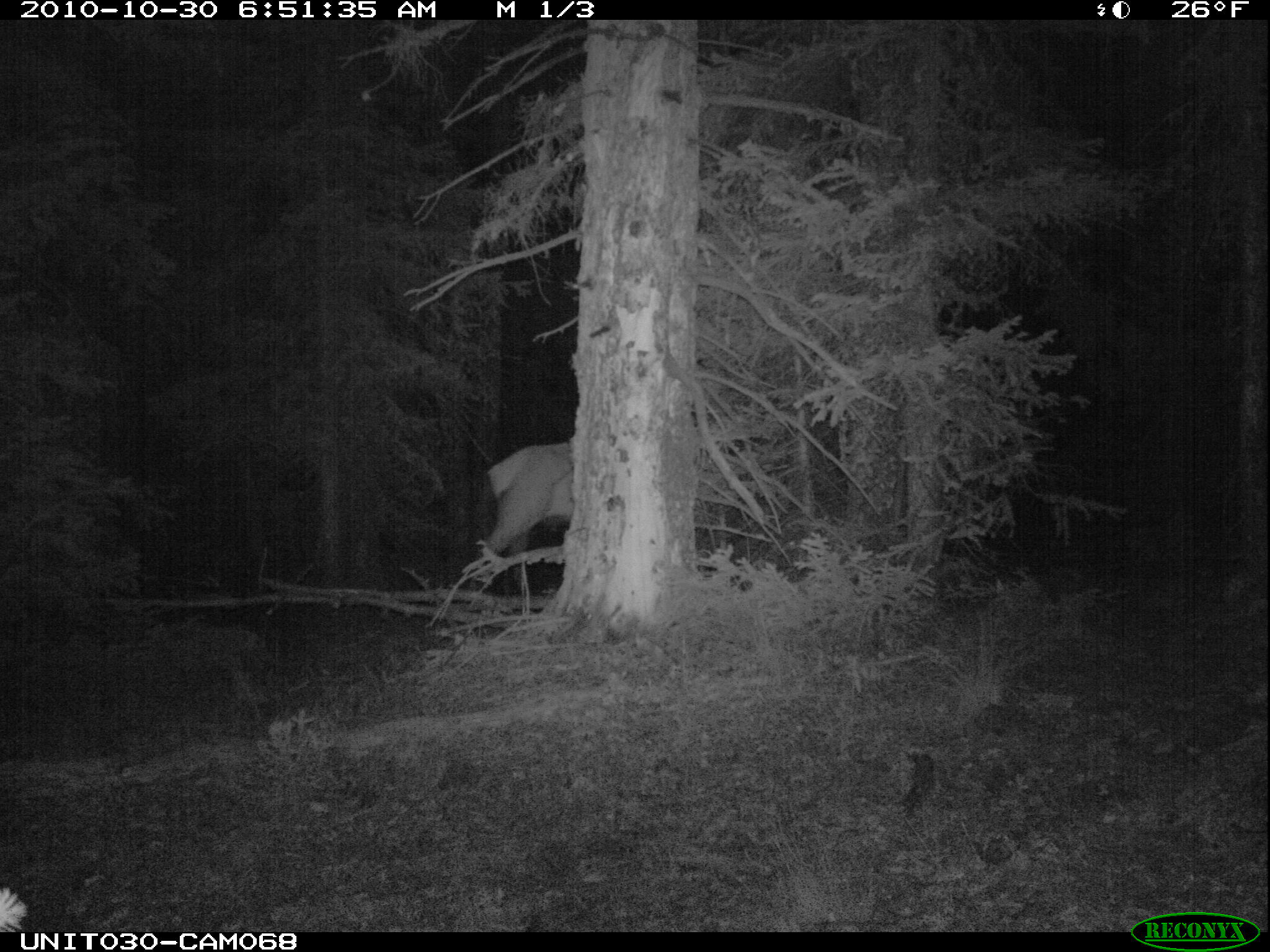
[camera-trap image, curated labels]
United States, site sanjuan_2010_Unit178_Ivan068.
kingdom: Animalia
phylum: Chordata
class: Mammalia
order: Artiodactyla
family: Cervidae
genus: Cervus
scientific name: Cervus elaphus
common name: red deer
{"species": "Cervus elaphus (red deer)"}